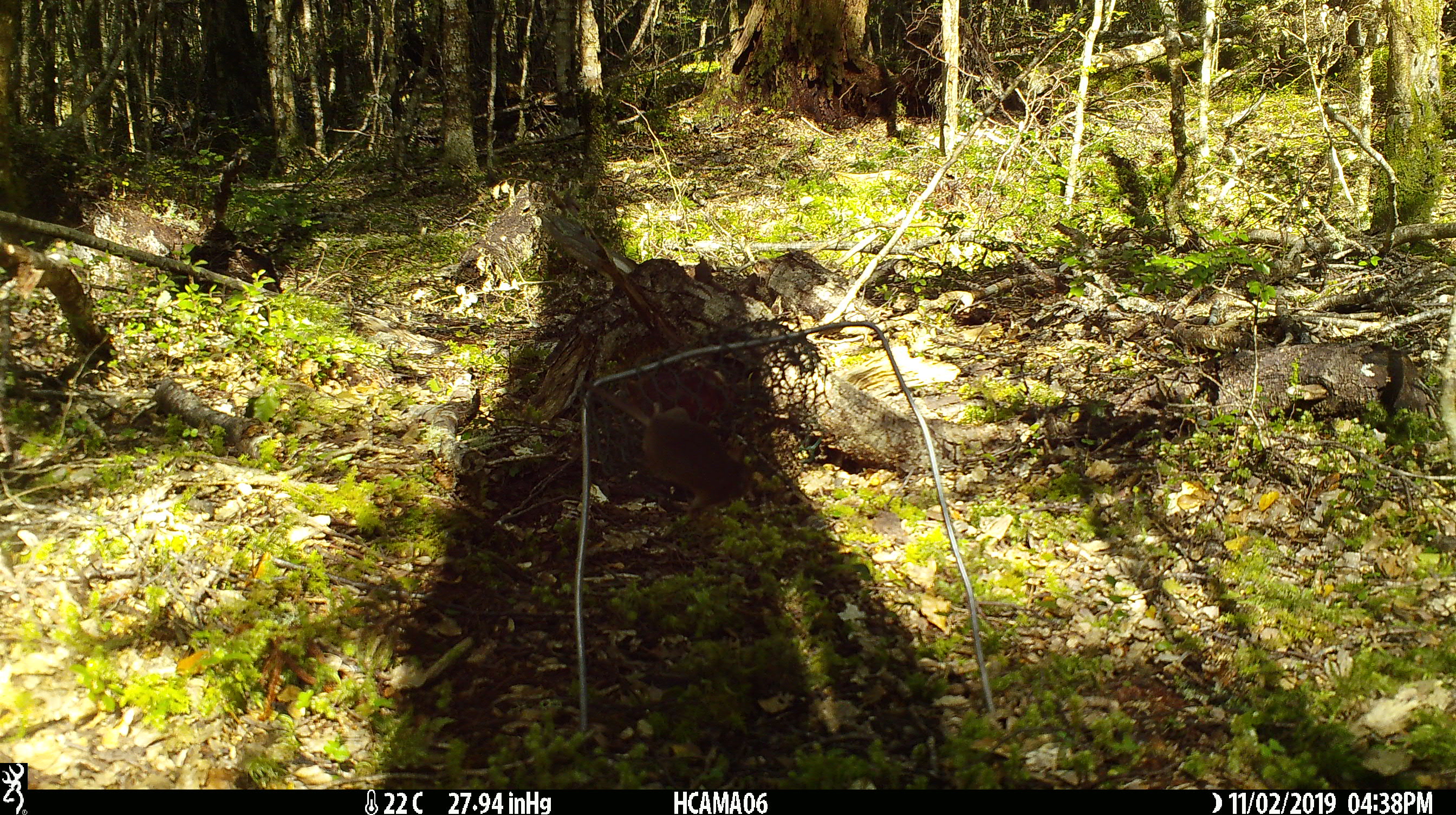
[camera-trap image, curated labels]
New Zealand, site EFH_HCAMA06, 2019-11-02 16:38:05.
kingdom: Animalia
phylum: Chordata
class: Mammalia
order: Rodentia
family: Muridae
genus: Mus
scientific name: Mus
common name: mouse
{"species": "mouse (Mus)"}